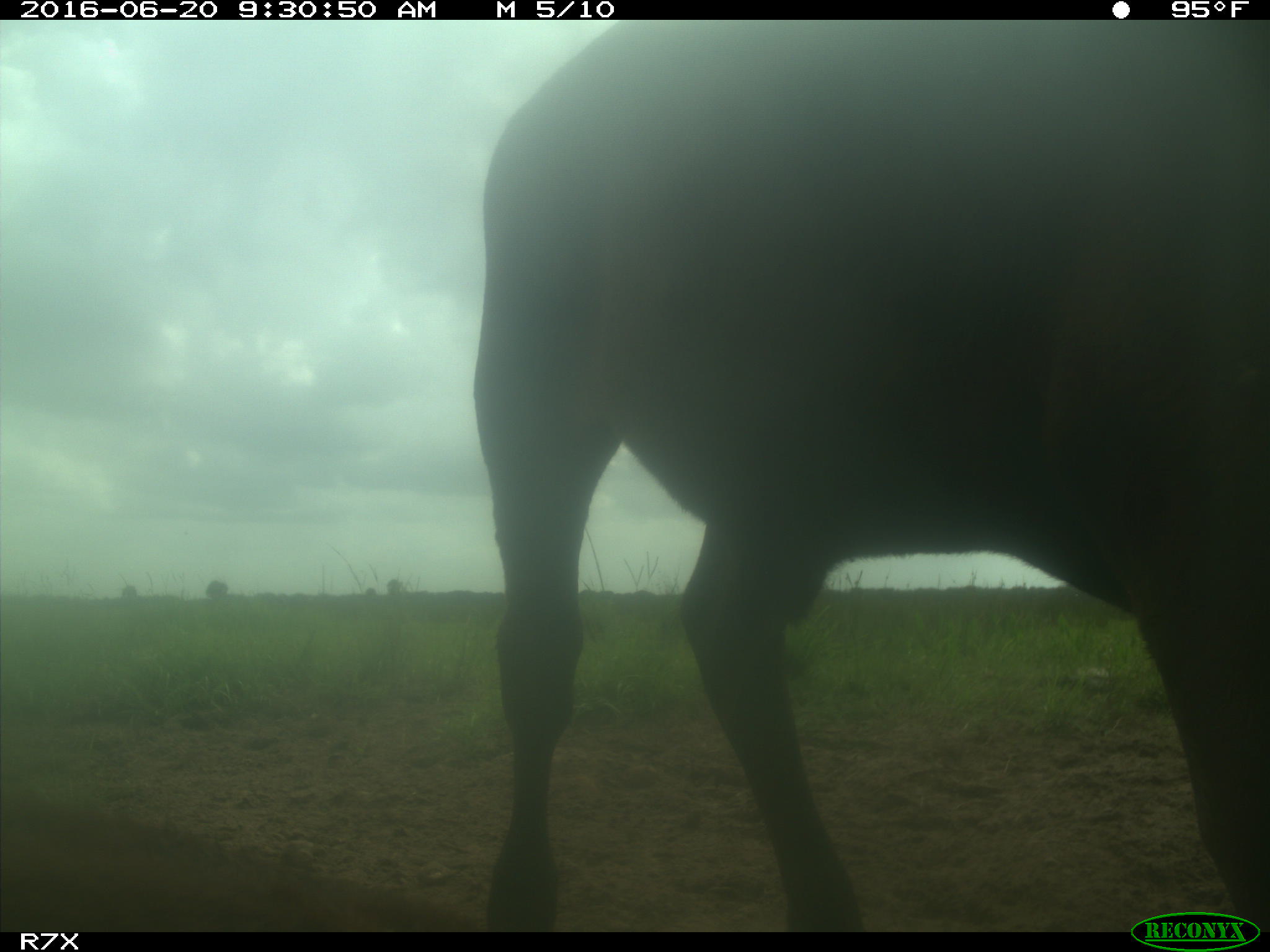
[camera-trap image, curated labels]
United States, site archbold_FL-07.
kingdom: Animalia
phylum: Chordata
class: Mammalia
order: Artiodactyla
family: Bovidae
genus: Bos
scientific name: Bos taurus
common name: domestic cow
Bos taurus (domestic cow).